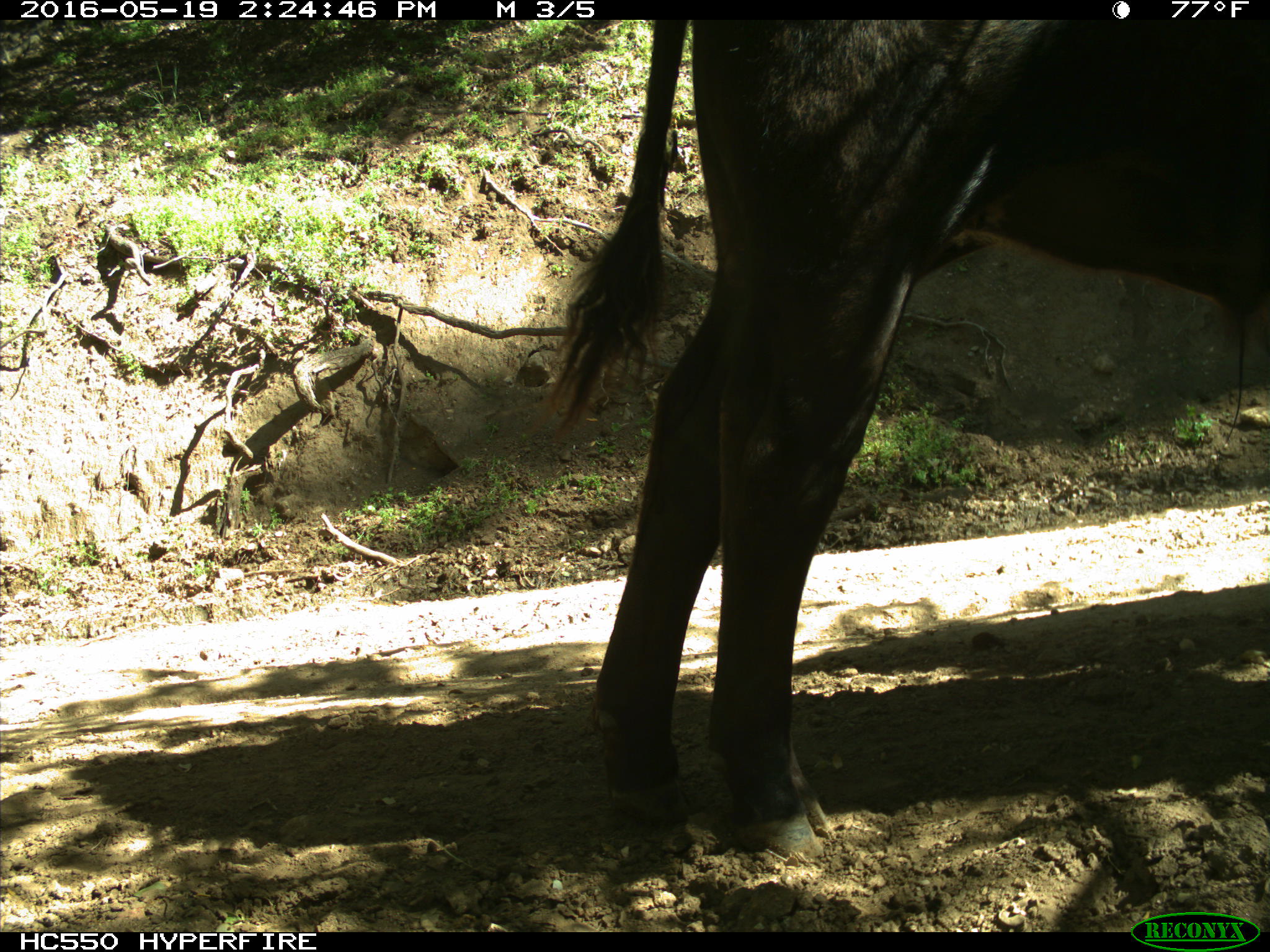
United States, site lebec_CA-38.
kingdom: Animalia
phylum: Chordata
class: Mammalia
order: Artiodactyla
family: Bovidae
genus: Bos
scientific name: Bos taurus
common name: domestic cow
Bos taurus (domestic cow).